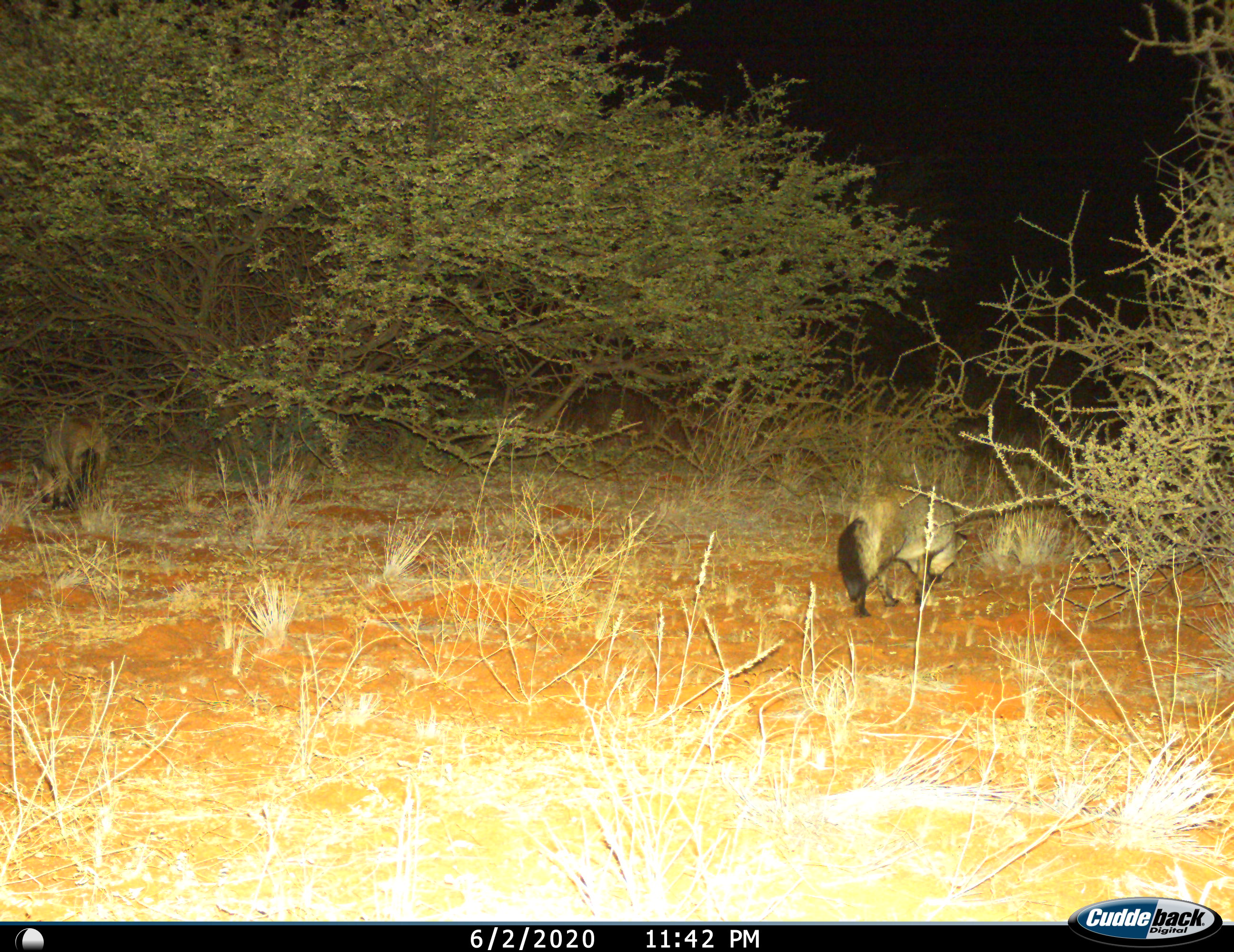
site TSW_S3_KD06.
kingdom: Animalia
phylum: Chordata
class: Mammalia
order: Carnivora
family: Canidae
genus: Otocyon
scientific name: Otocyon megalotis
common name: bat-eared fox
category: foxbateared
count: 1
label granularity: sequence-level